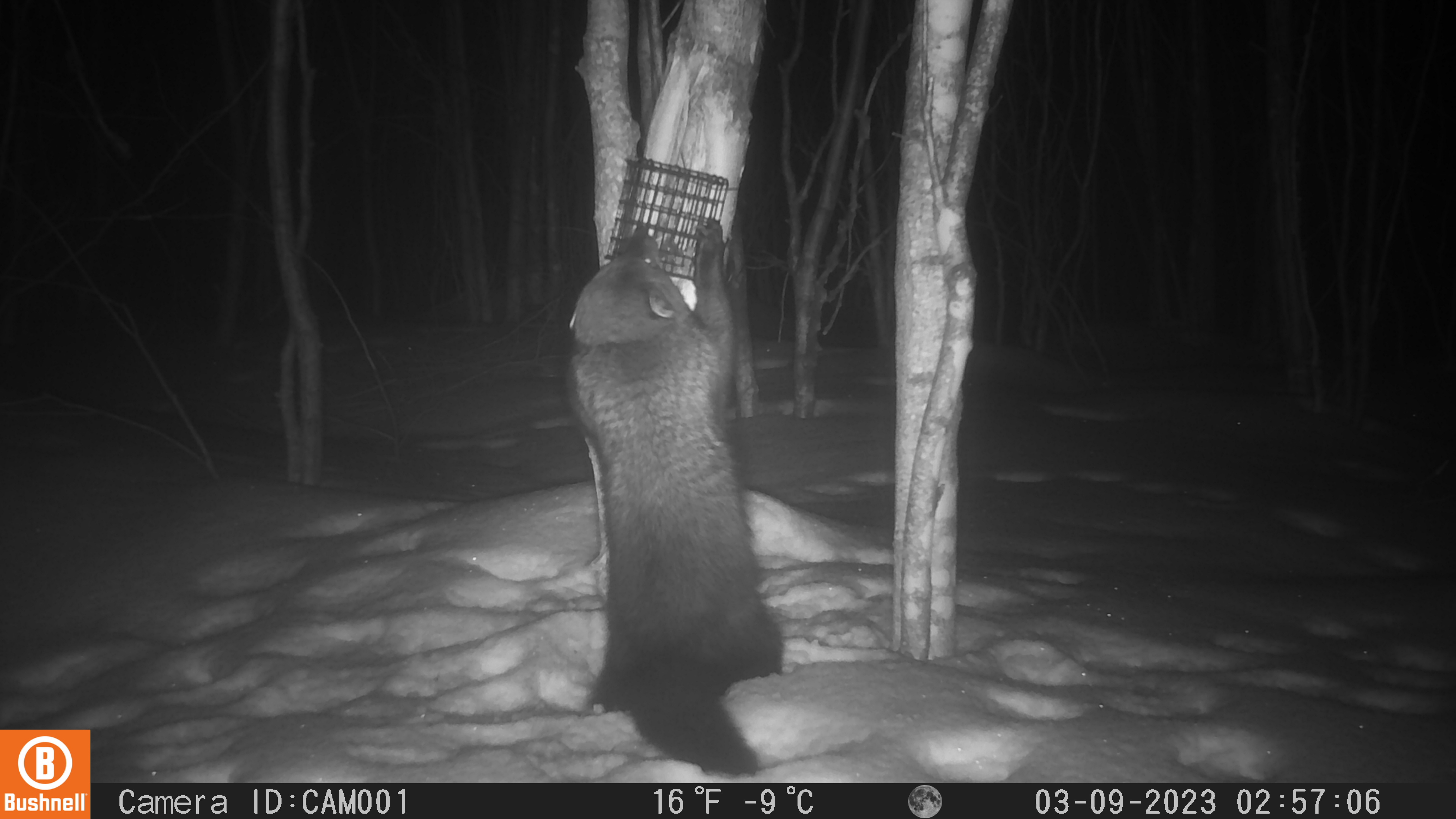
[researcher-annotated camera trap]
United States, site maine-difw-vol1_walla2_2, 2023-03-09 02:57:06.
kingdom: Animalia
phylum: Chordata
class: Mammalia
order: Carnivora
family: Mustelidae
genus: Pekania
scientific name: Pekania pennanti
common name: fisher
Fisher (Pekania pennanti).